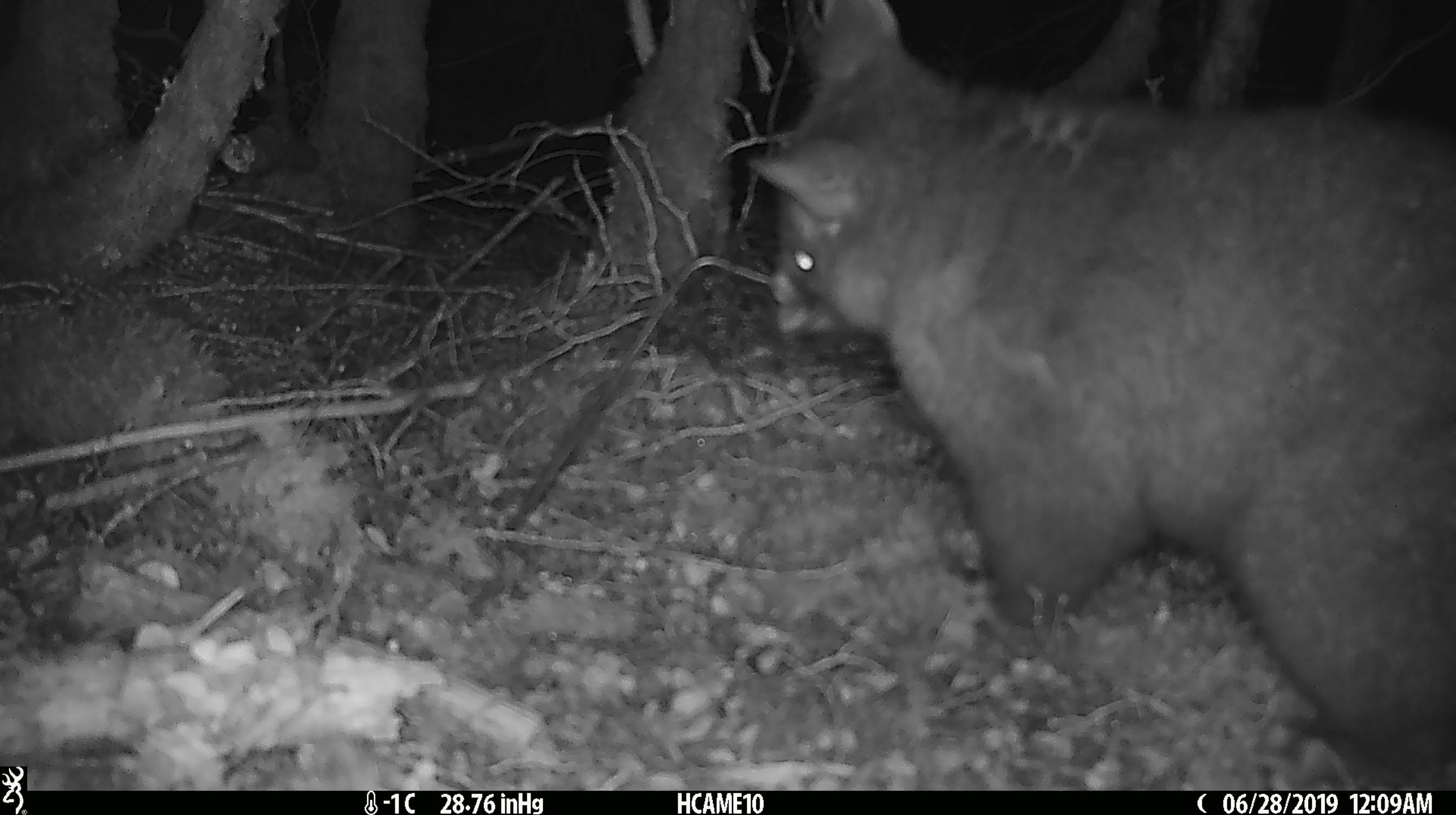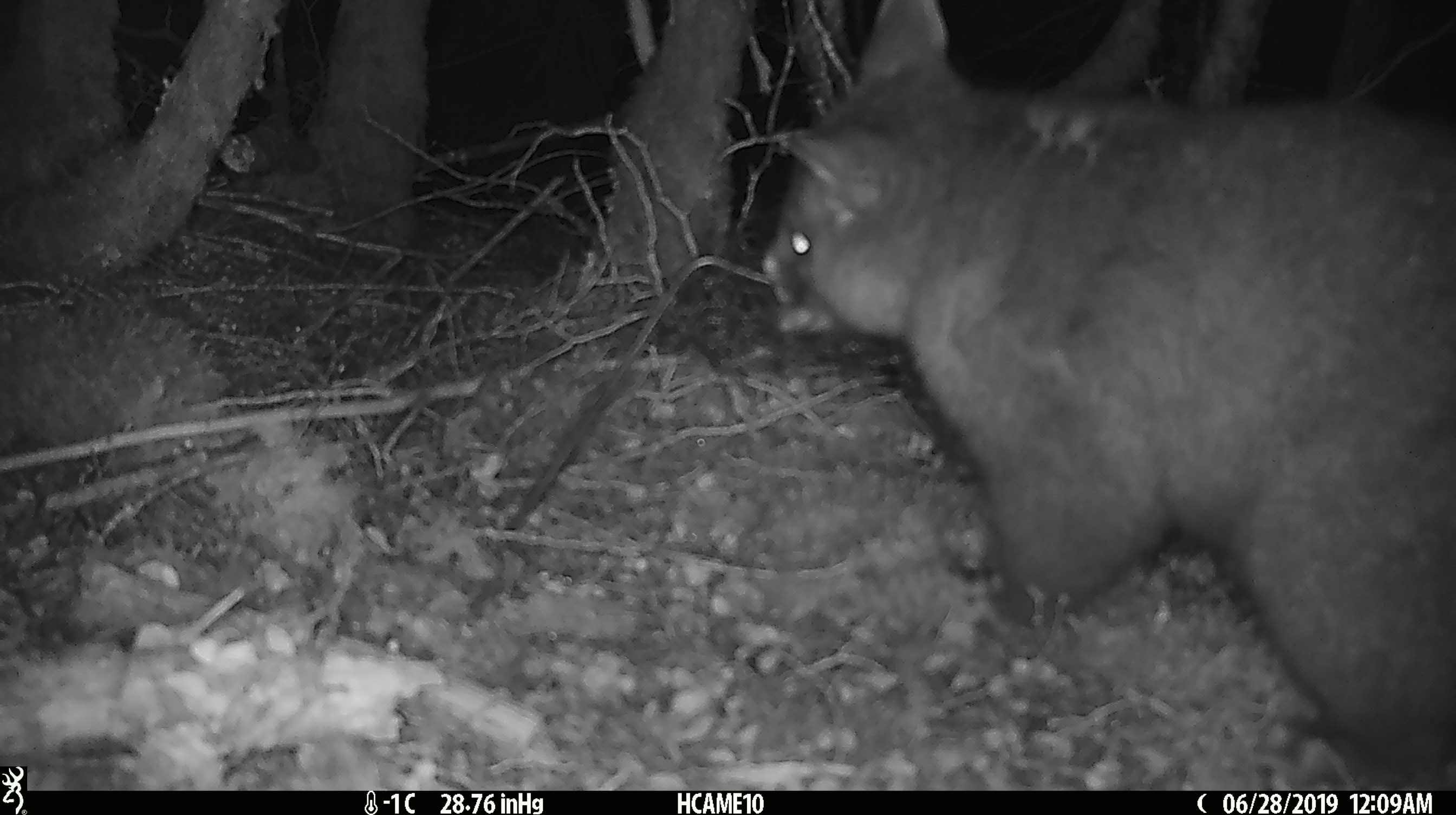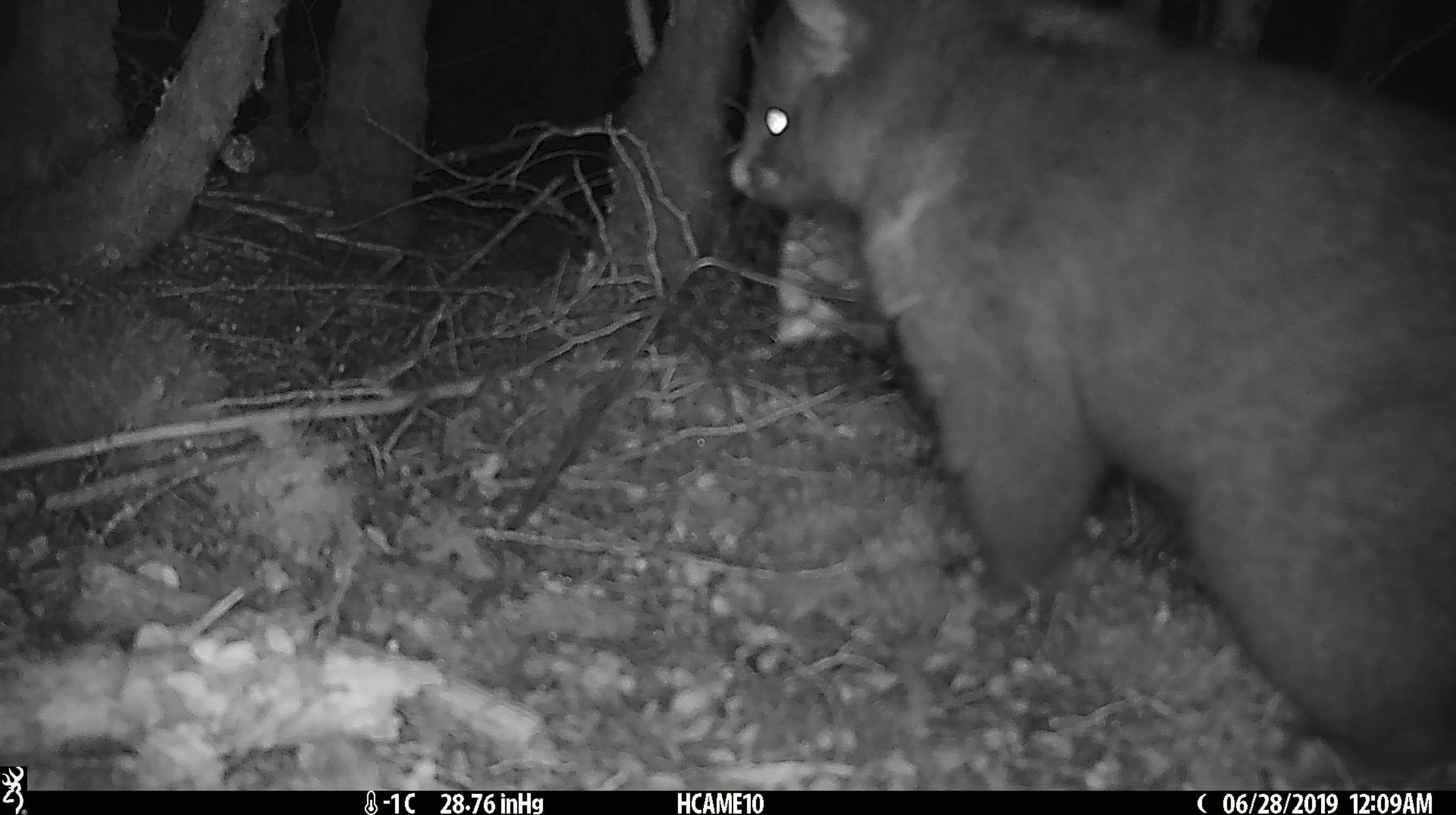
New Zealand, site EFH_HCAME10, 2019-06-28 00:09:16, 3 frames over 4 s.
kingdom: Animalia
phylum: Chordata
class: Mammalia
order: Diprotodontia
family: Phalangeridae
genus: Trichosurus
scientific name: Trichosurus vulpecula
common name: common brushtail possum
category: possum